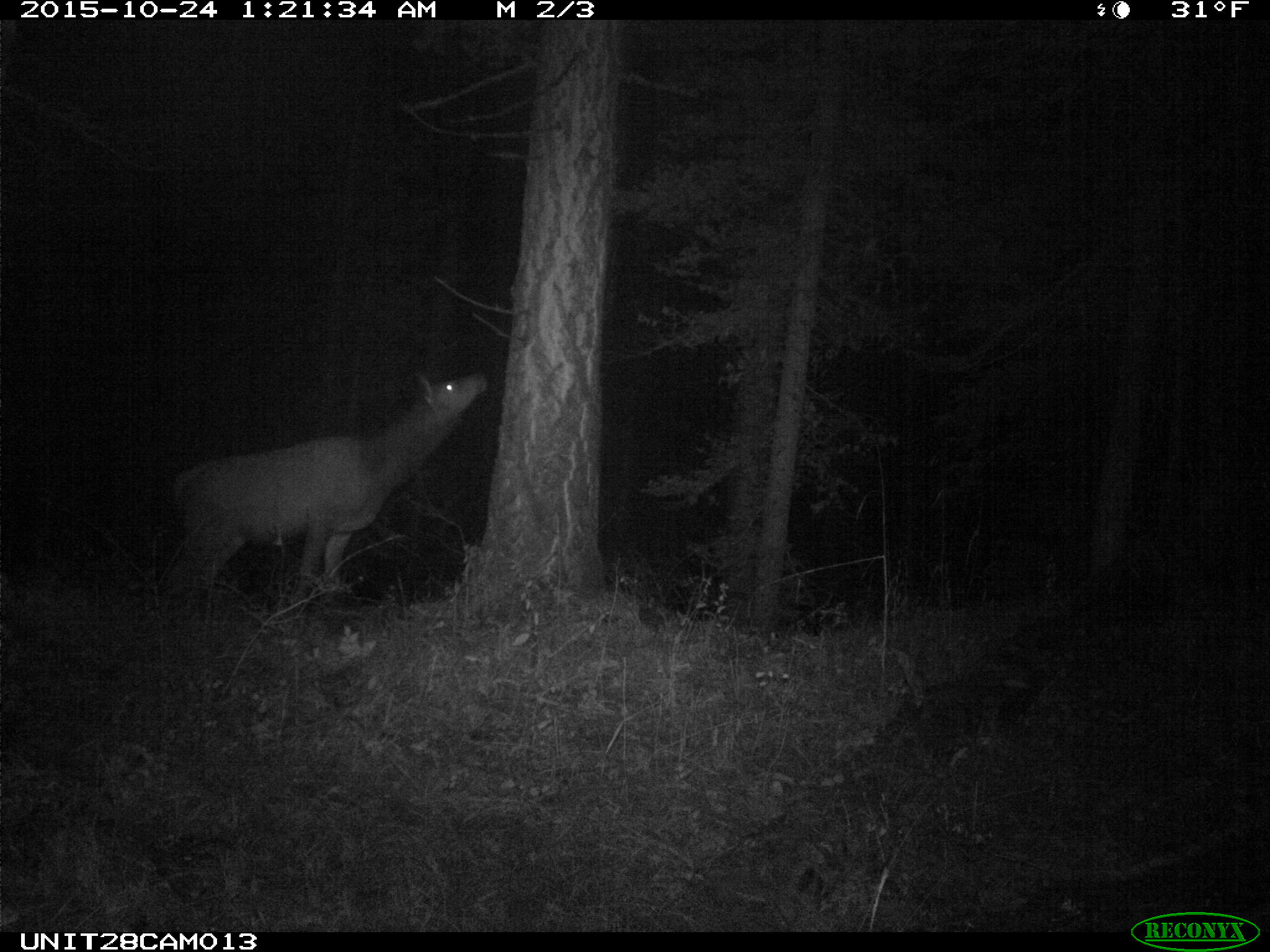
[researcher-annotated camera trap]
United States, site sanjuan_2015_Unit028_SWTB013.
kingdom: Animalia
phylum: Chordata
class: Mammalia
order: Artiodactyla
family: Cervidae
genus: Cervus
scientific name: Cervus elaphus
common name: red deer